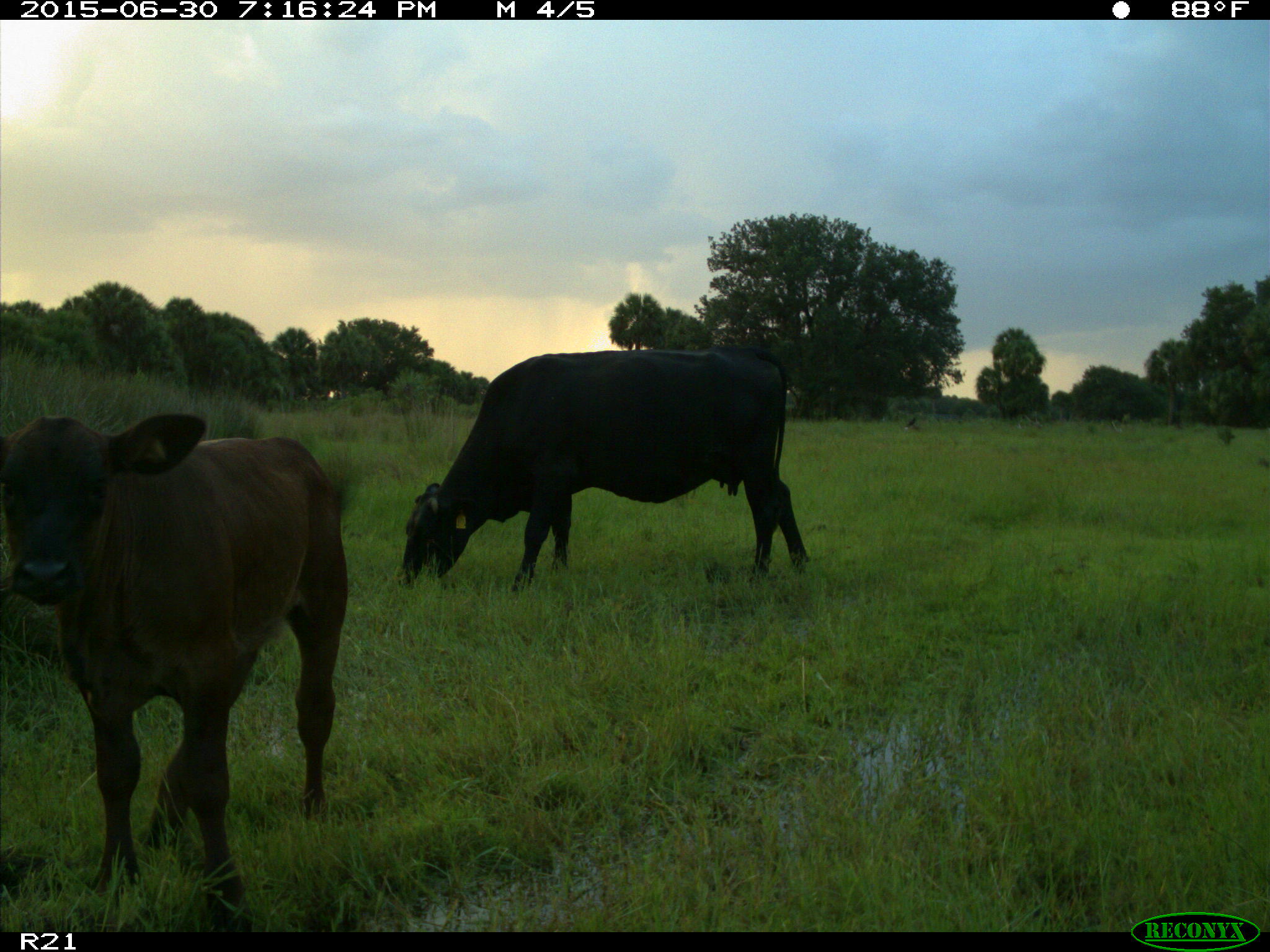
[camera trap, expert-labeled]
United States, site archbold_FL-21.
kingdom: Animalia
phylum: Chordata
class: Mammalia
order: Artiodactyla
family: Bovidae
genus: Bos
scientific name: Bos taurus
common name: domestic cow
Bos taurus (domestic cow).